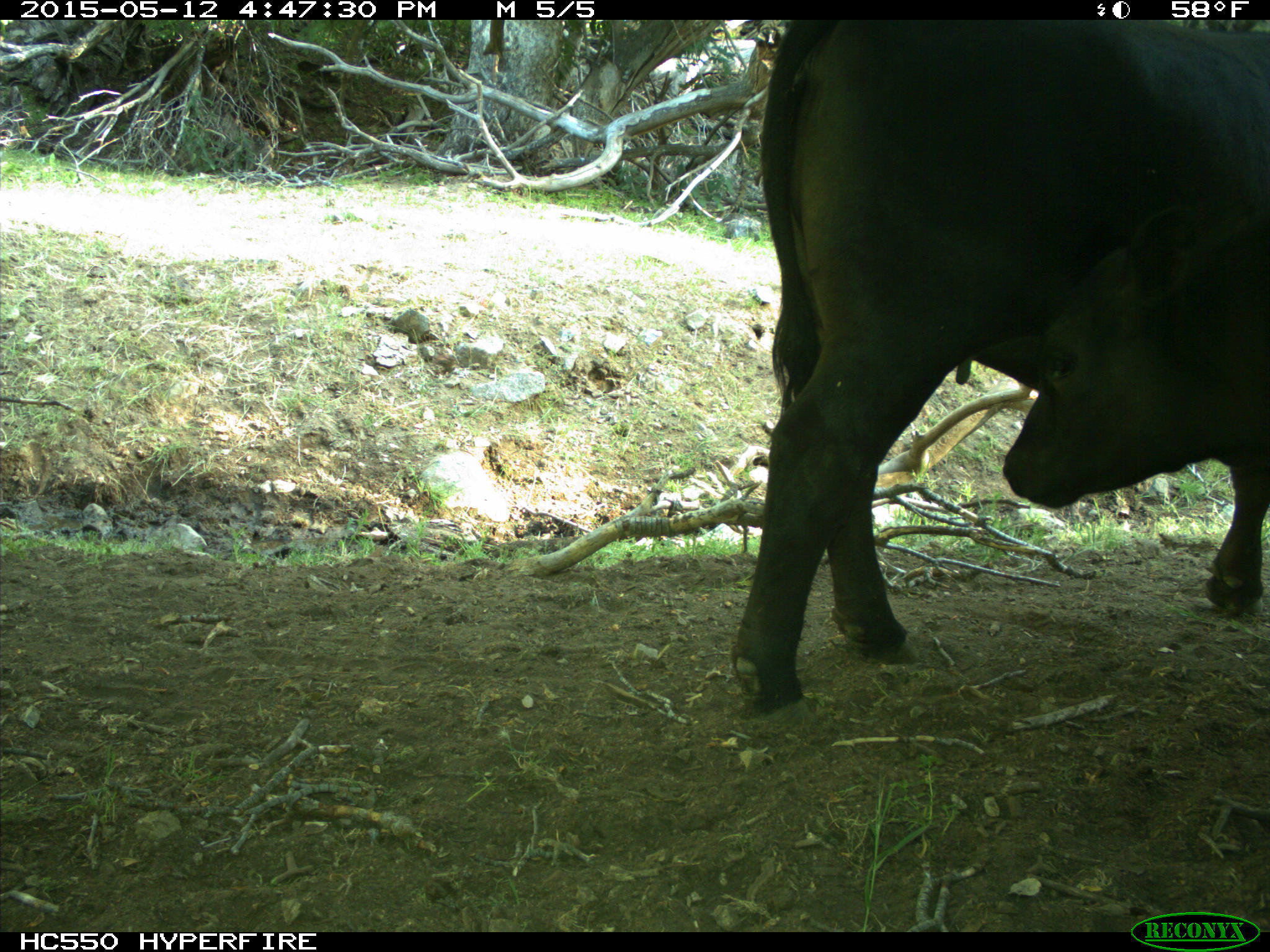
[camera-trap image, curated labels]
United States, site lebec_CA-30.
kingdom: Animalia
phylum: Chordata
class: Mammalia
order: Artiodactyla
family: Bovidae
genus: Bos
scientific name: Bos taurus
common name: domestic cow